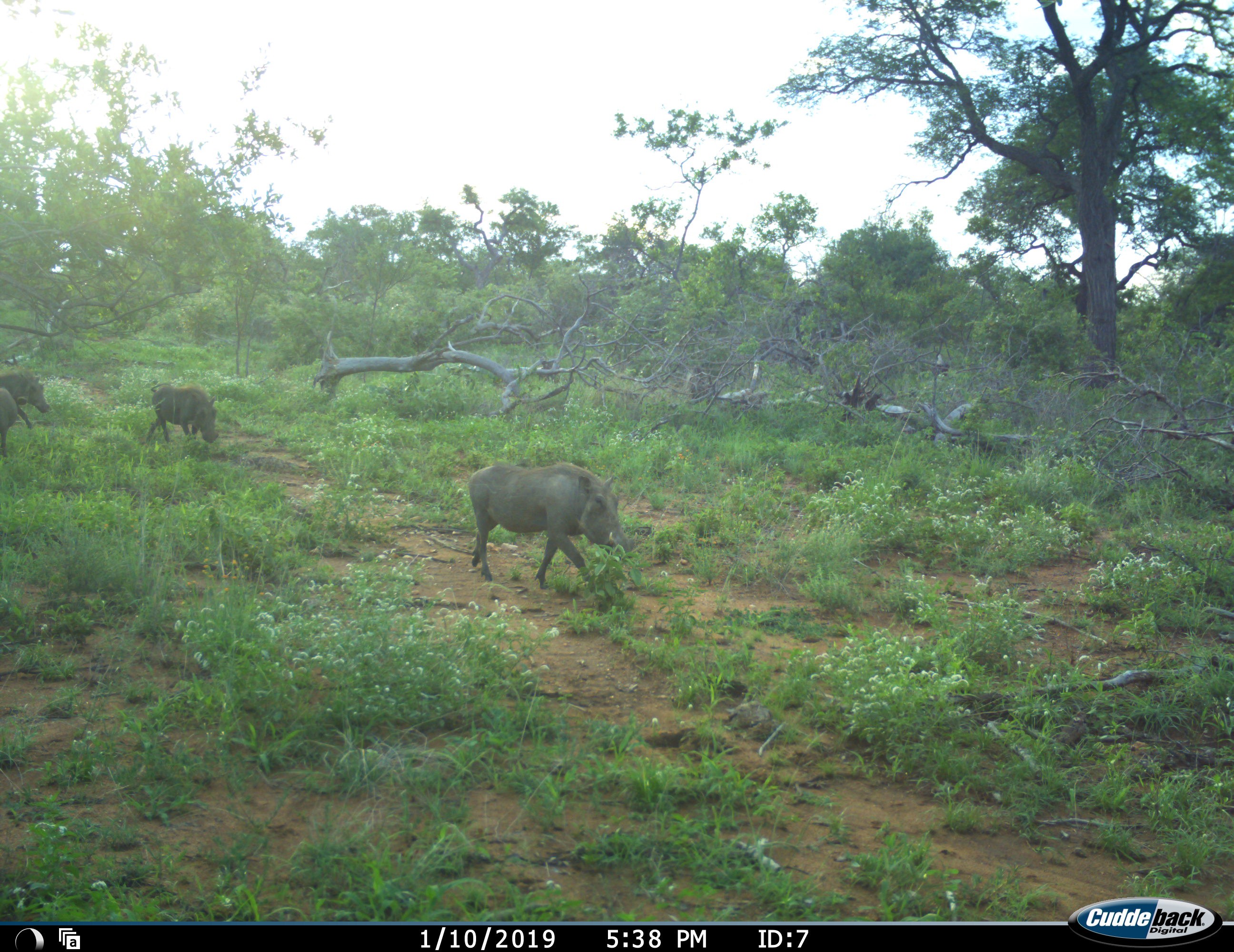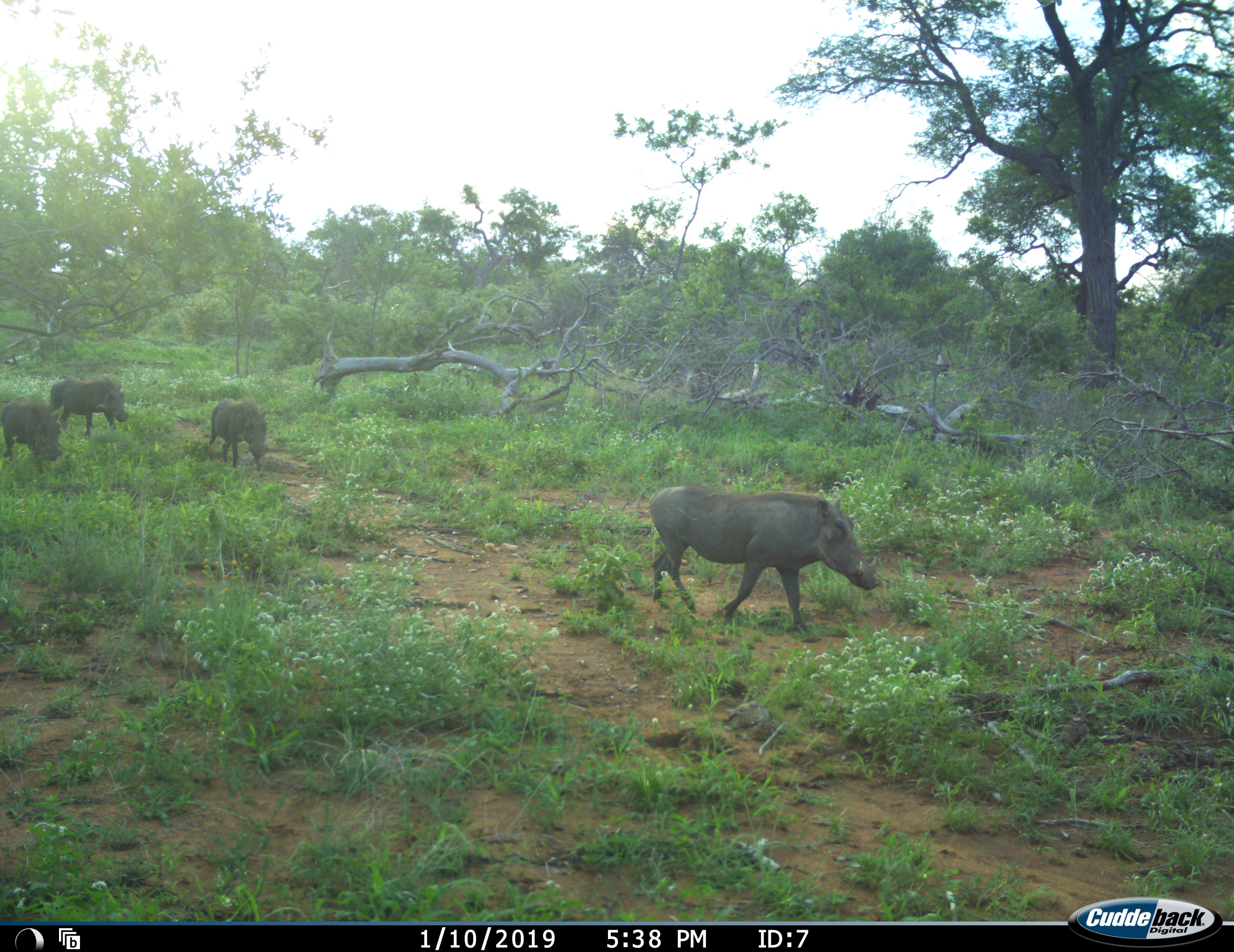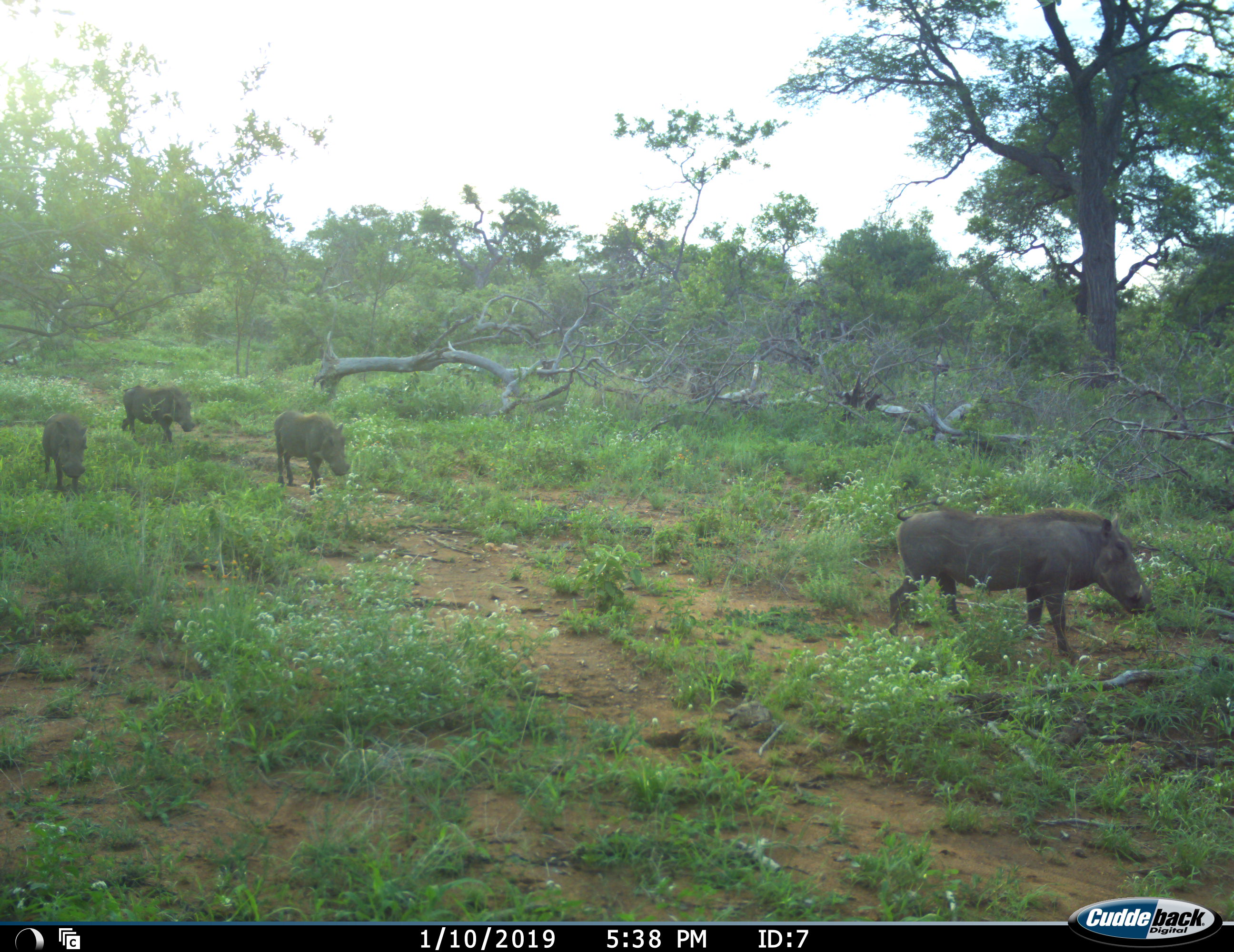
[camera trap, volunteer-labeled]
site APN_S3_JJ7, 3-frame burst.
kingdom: Animalia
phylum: Chordata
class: Mammalia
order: Artiodactyla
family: Suidae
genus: Phacochoerus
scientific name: Phacochoerus africanus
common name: warthog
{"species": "warthog (Phacochoerus africanus)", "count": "4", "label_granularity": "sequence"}